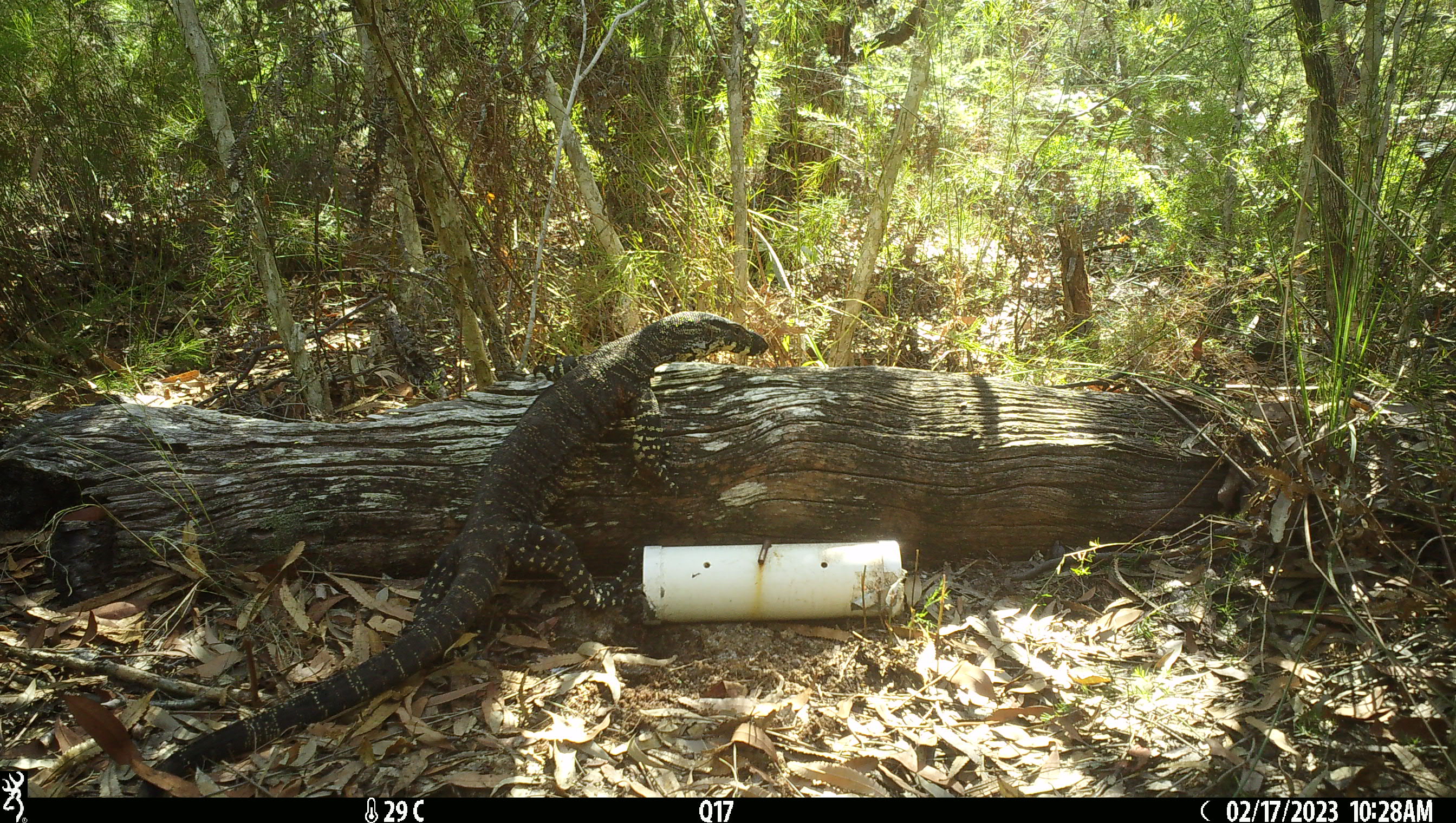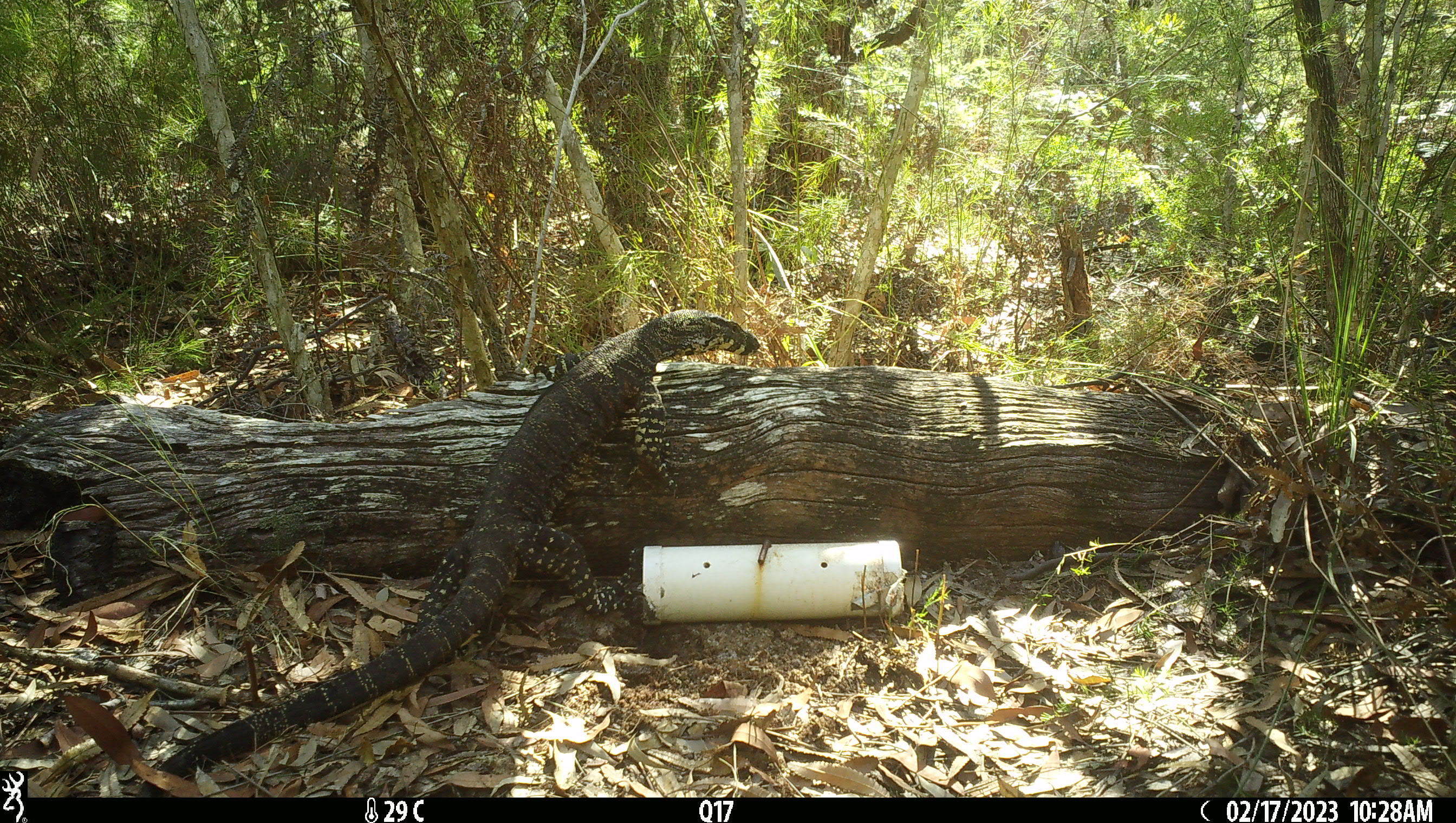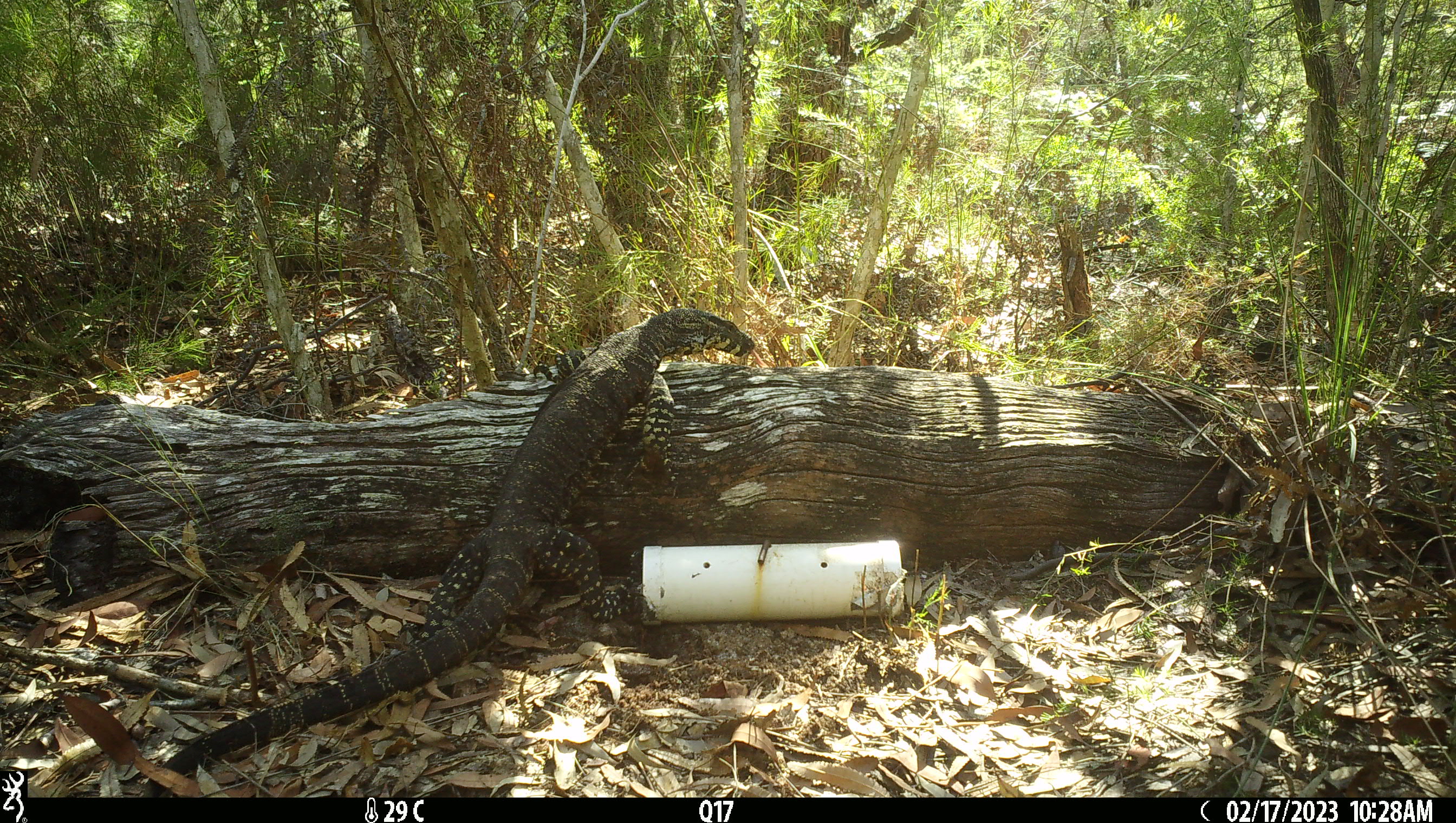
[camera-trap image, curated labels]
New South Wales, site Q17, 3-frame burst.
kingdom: Animalia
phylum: Chordata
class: Reptilia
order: Squamata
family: Varanidae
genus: Varanus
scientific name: Varanus varius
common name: lace monitor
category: goanna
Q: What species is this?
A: Goanna (lace monitor) (Varanus varius).